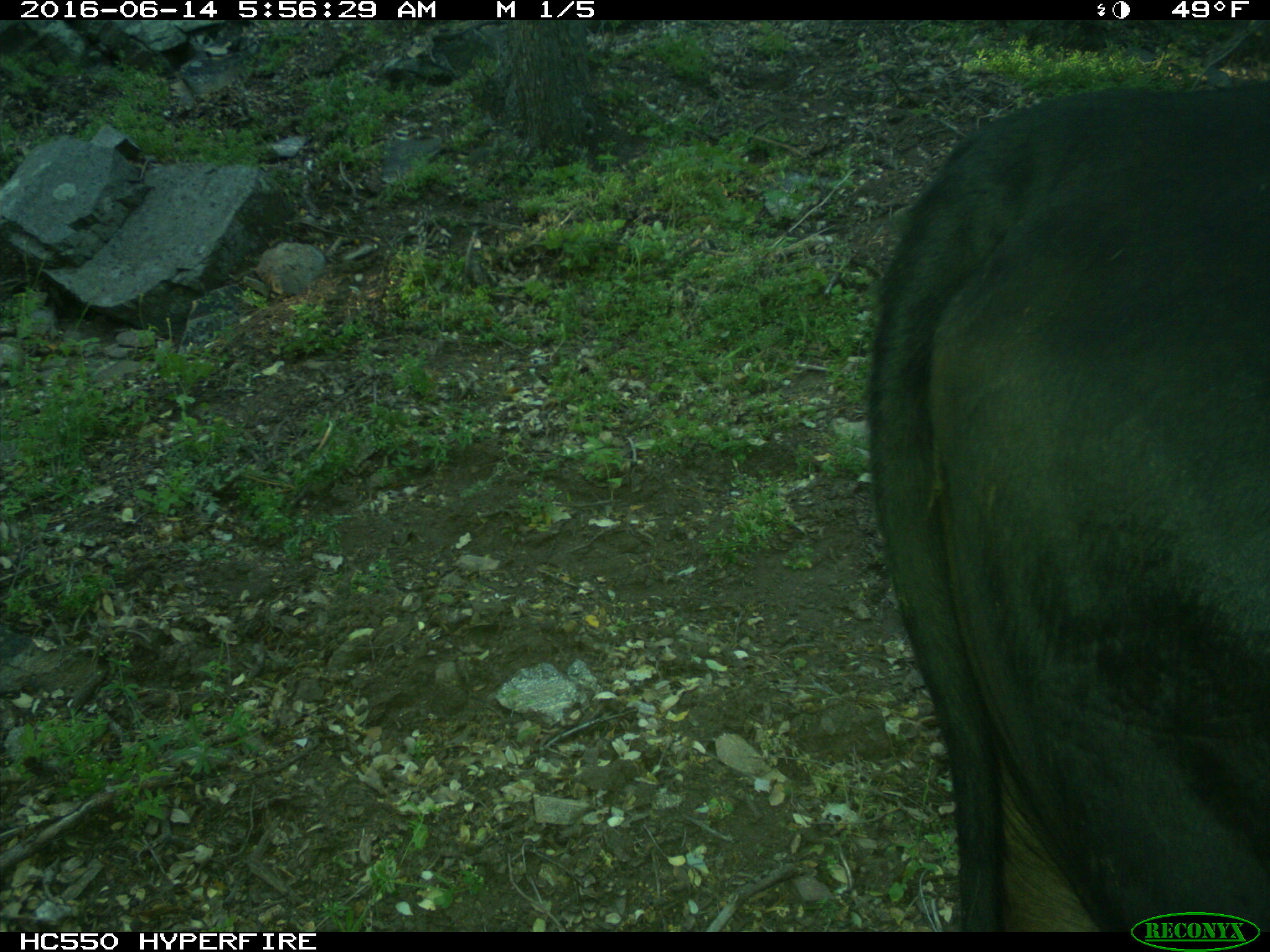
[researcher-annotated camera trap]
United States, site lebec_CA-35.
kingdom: Animalia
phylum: Chordata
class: Mammalia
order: Artiodactyla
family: Bovidae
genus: Bos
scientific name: Bos taurus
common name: domestic cow